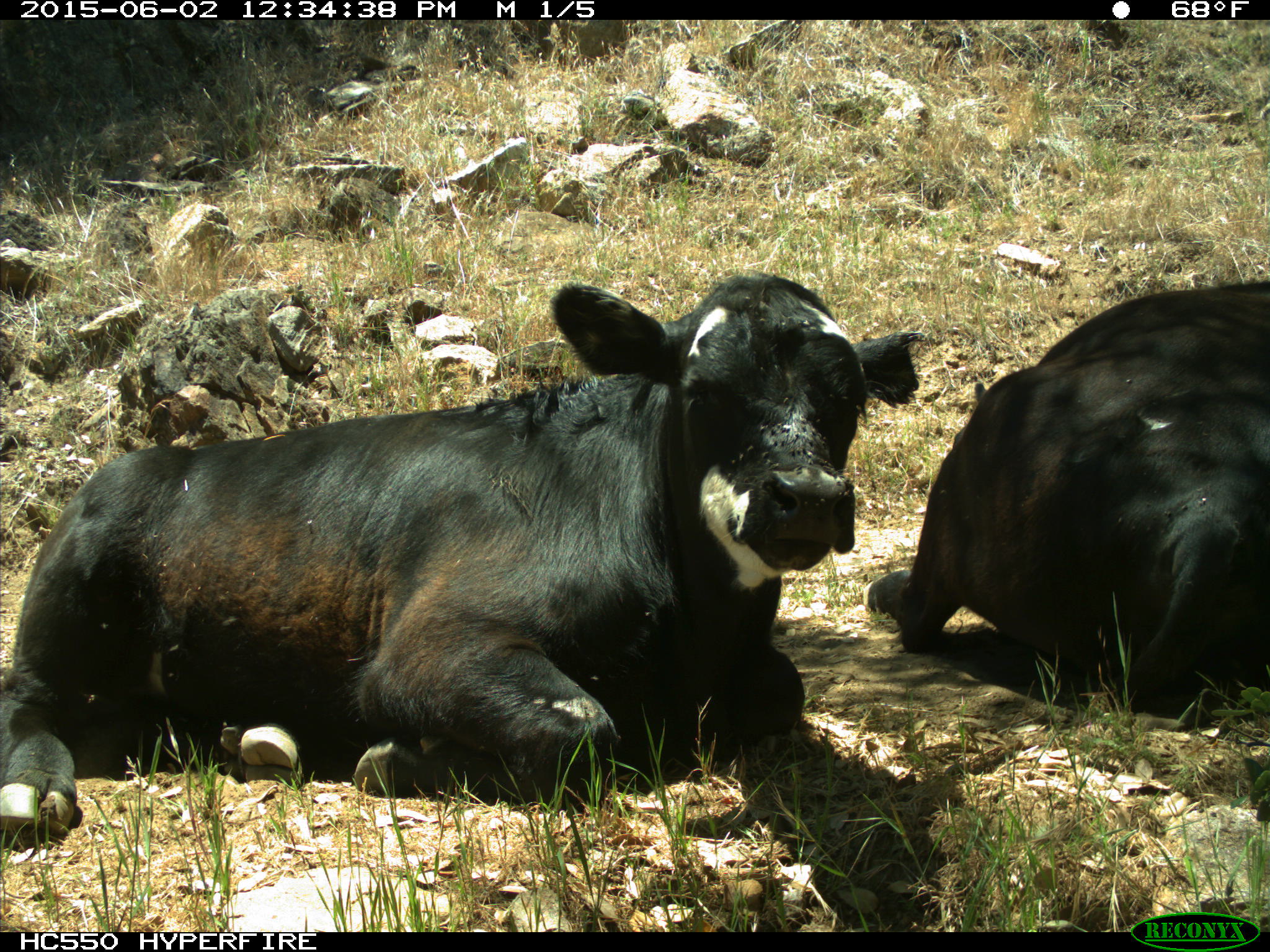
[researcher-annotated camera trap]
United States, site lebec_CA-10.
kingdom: Animalia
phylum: Chordata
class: Mammalia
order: Artiodactyla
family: Bovidae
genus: Bos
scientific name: Bos taurus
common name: domestic cow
Bos taurus (domestic cow).